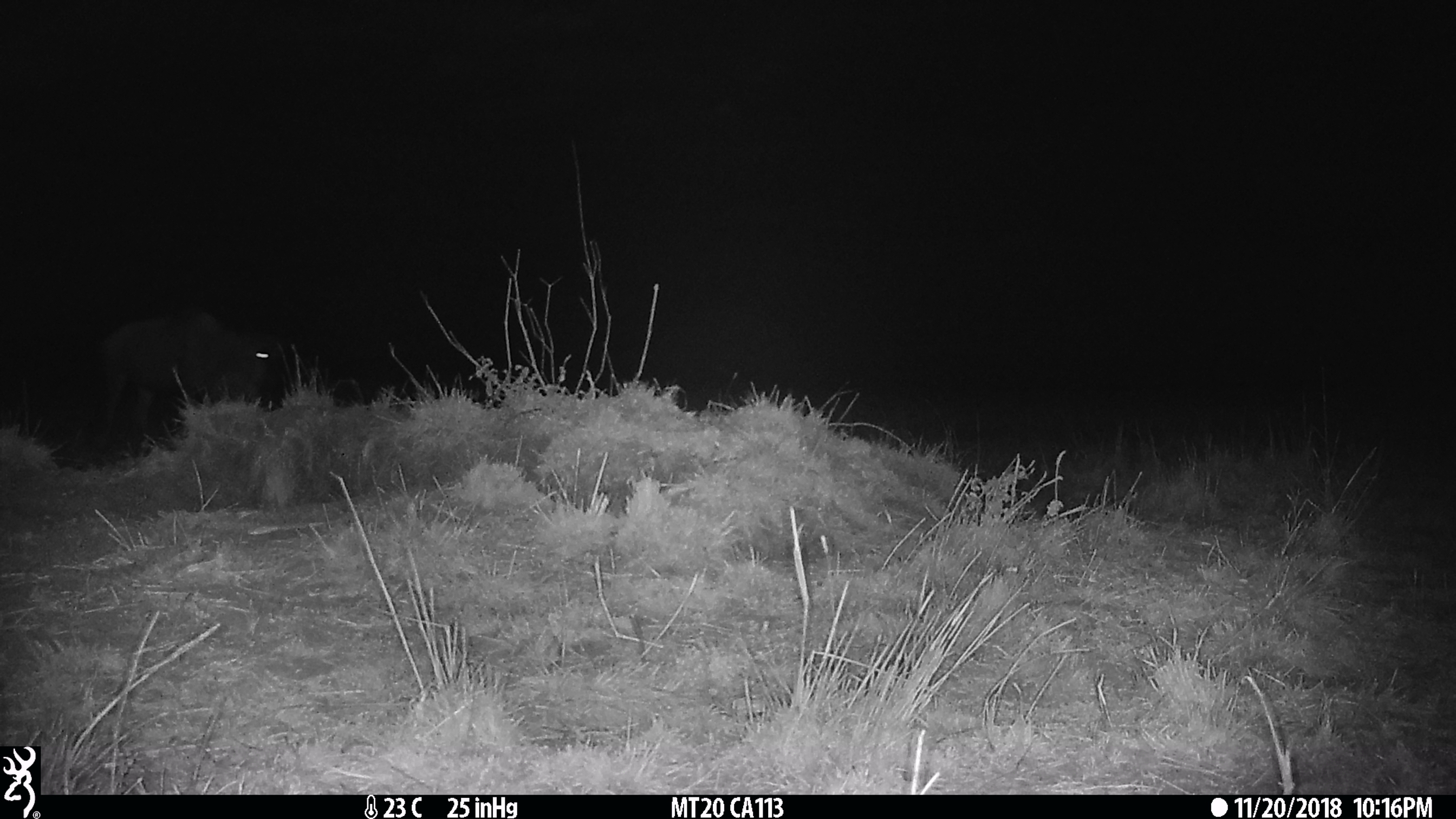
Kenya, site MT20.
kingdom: Animalia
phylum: Chordata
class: Mammalia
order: Artiodactyla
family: Bovidae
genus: Connochaetes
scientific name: Connochaetes taurinus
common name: blue wildebeest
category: wildebeest